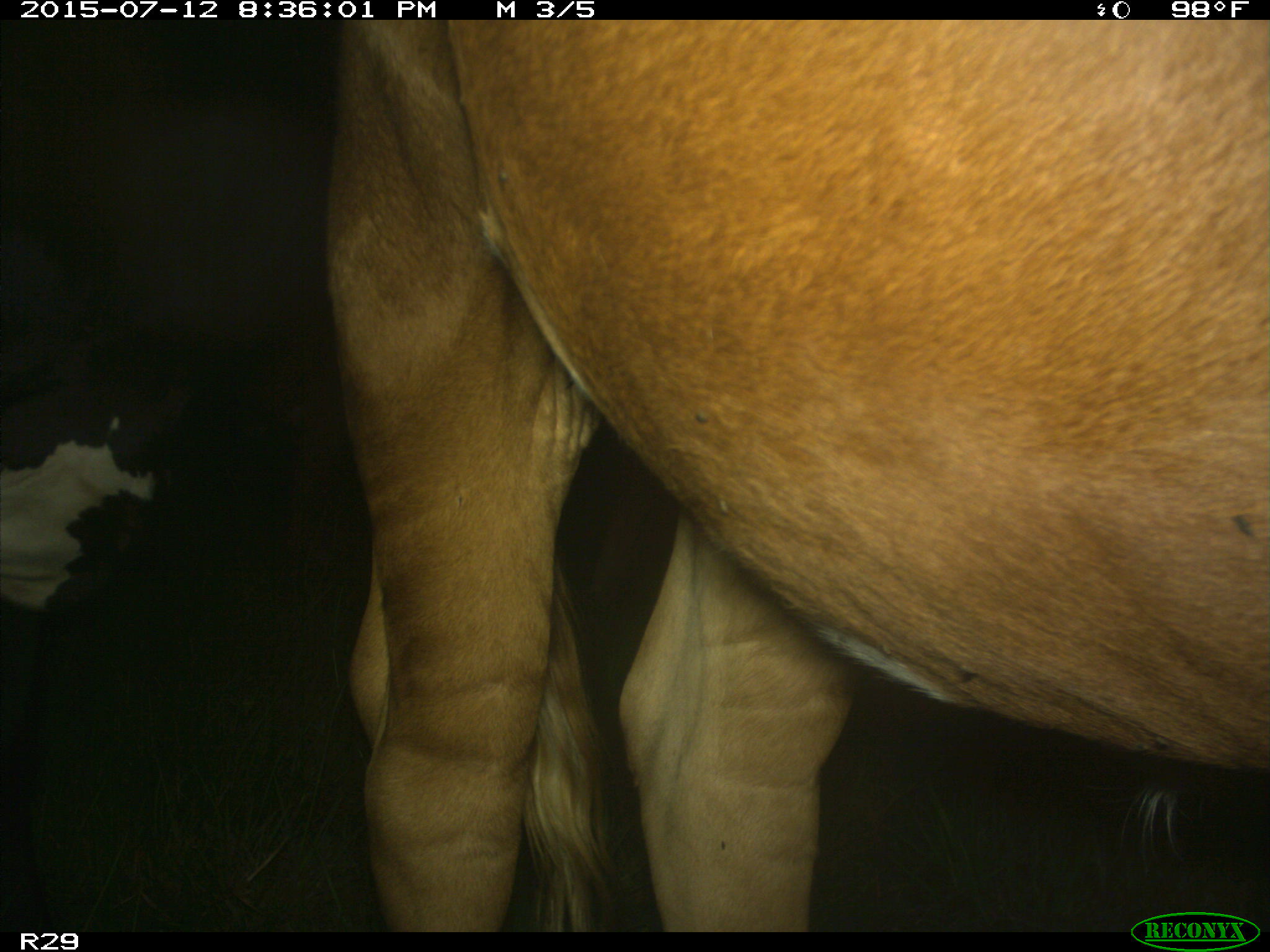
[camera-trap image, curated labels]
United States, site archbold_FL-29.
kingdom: Animalia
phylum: Chordata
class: Mammalia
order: Artiodactyla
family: Bovidae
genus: Bos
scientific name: Bos taurus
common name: domestic cow